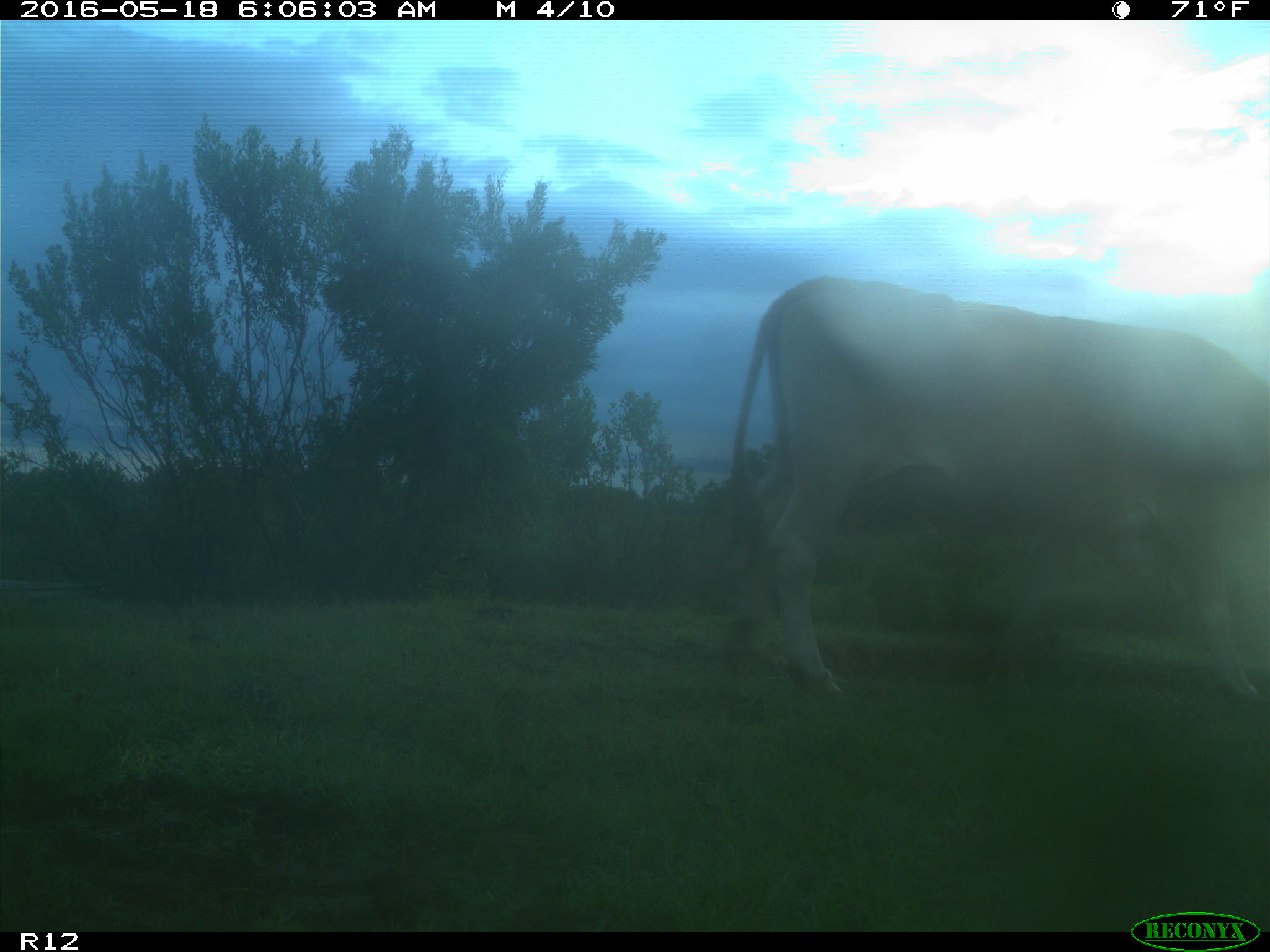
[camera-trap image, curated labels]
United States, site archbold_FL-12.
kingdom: Animalia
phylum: Chordata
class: Mammalia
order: Artiodactyla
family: Bovidae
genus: Bos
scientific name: Bos taurus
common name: domestic cow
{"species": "Bos taurus (domestic cow)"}